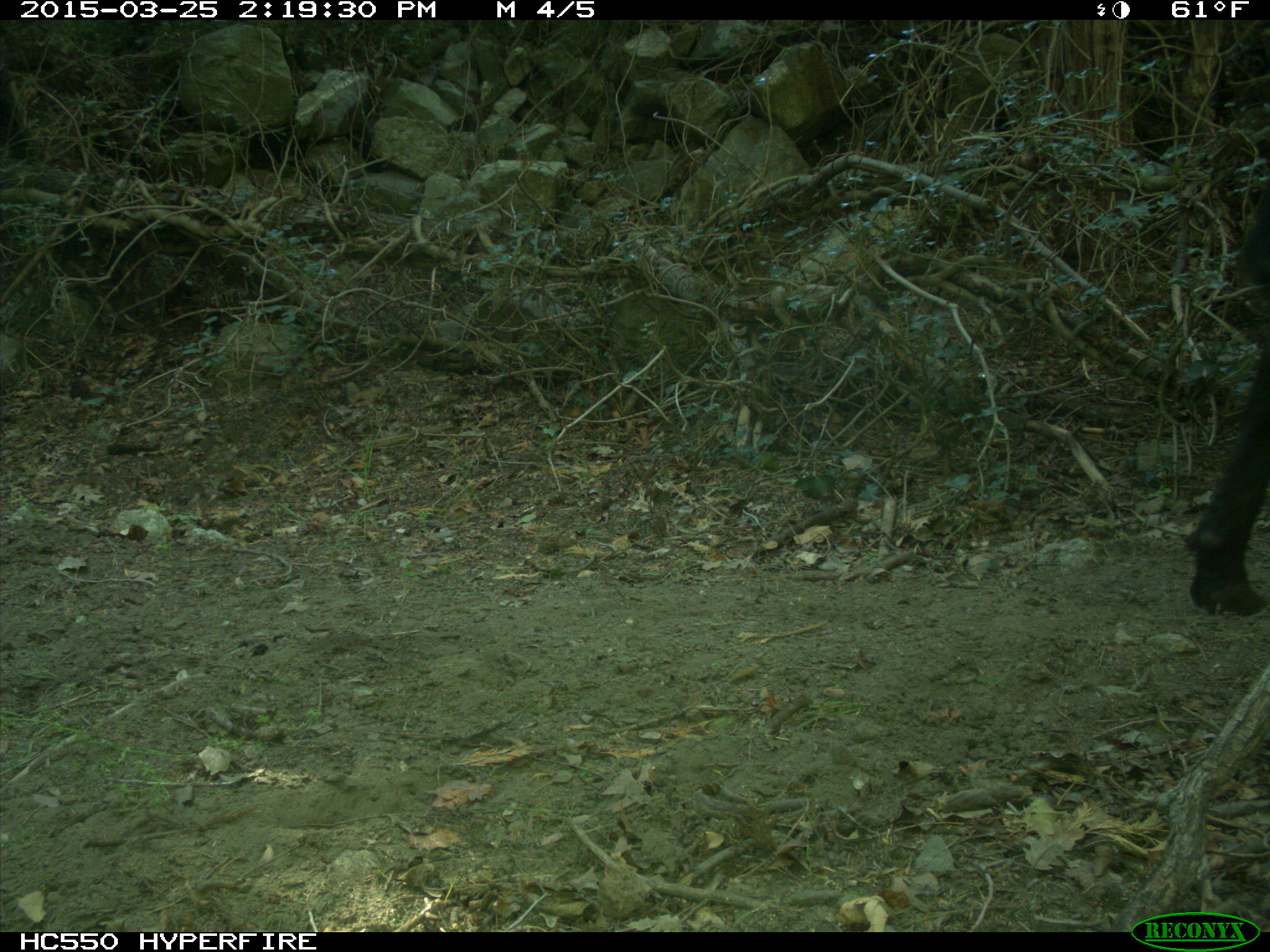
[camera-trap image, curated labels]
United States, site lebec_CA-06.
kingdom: Animalia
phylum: Chordata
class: Mammalia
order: Artiodactyla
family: Bovidae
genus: Bos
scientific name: Bos taurus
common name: domestic cow